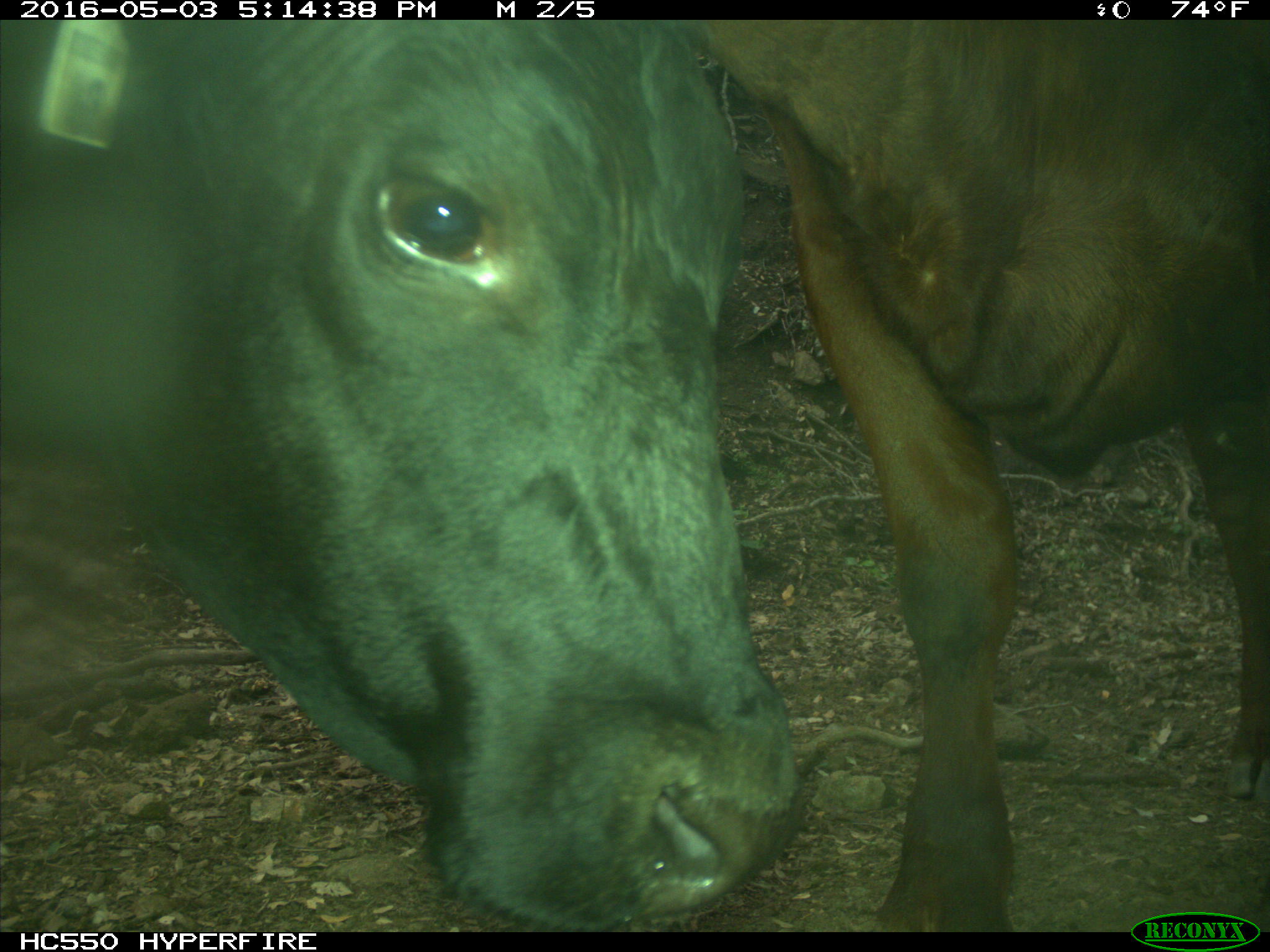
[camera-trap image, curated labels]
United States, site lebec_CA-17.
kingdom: Animalia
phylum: Chordata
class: Mammalia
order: Artiodactyla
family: Bovidae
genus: Bos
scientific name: Bos taurus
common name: domestic cow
Bos taurus (domestic cow).